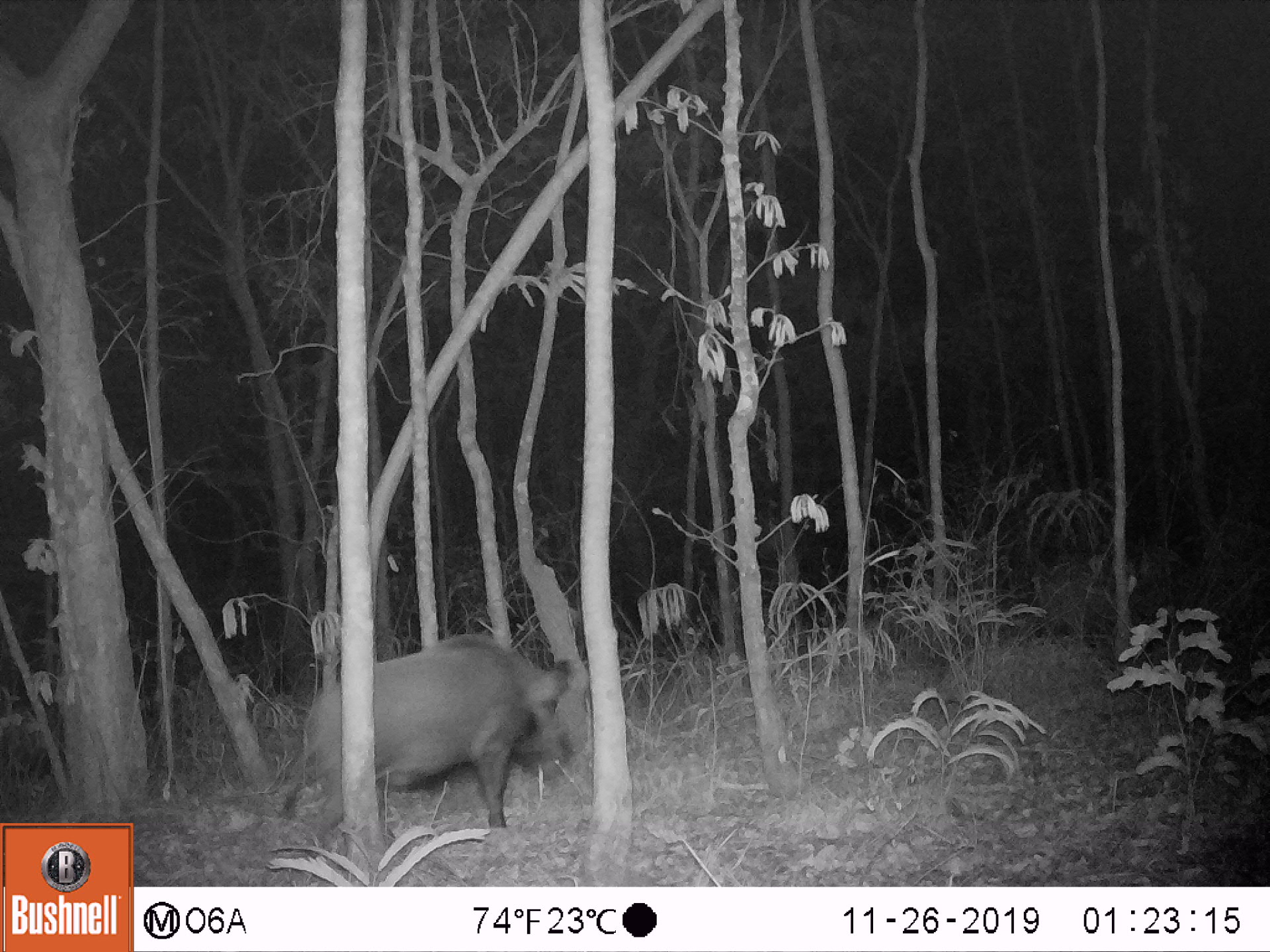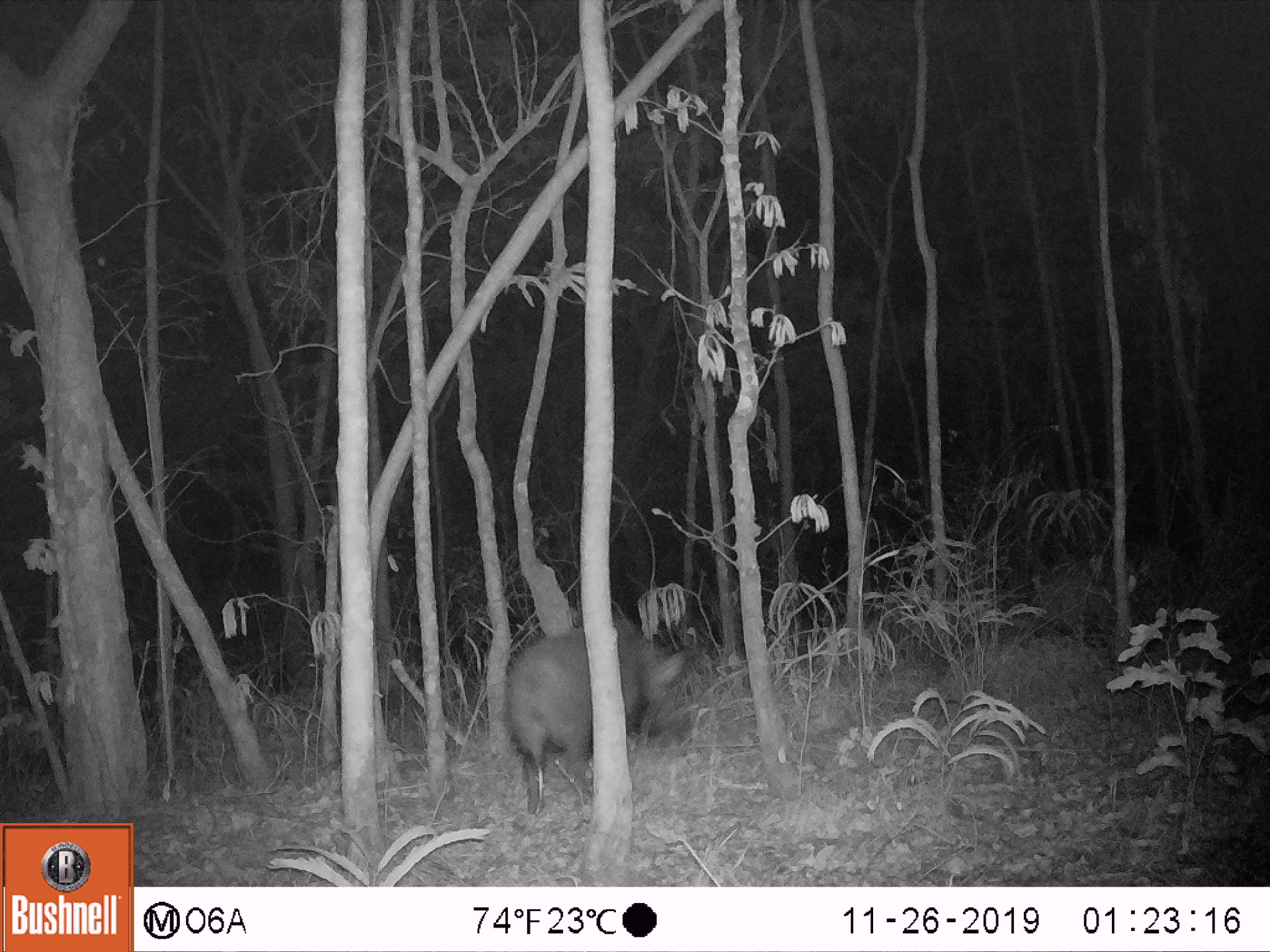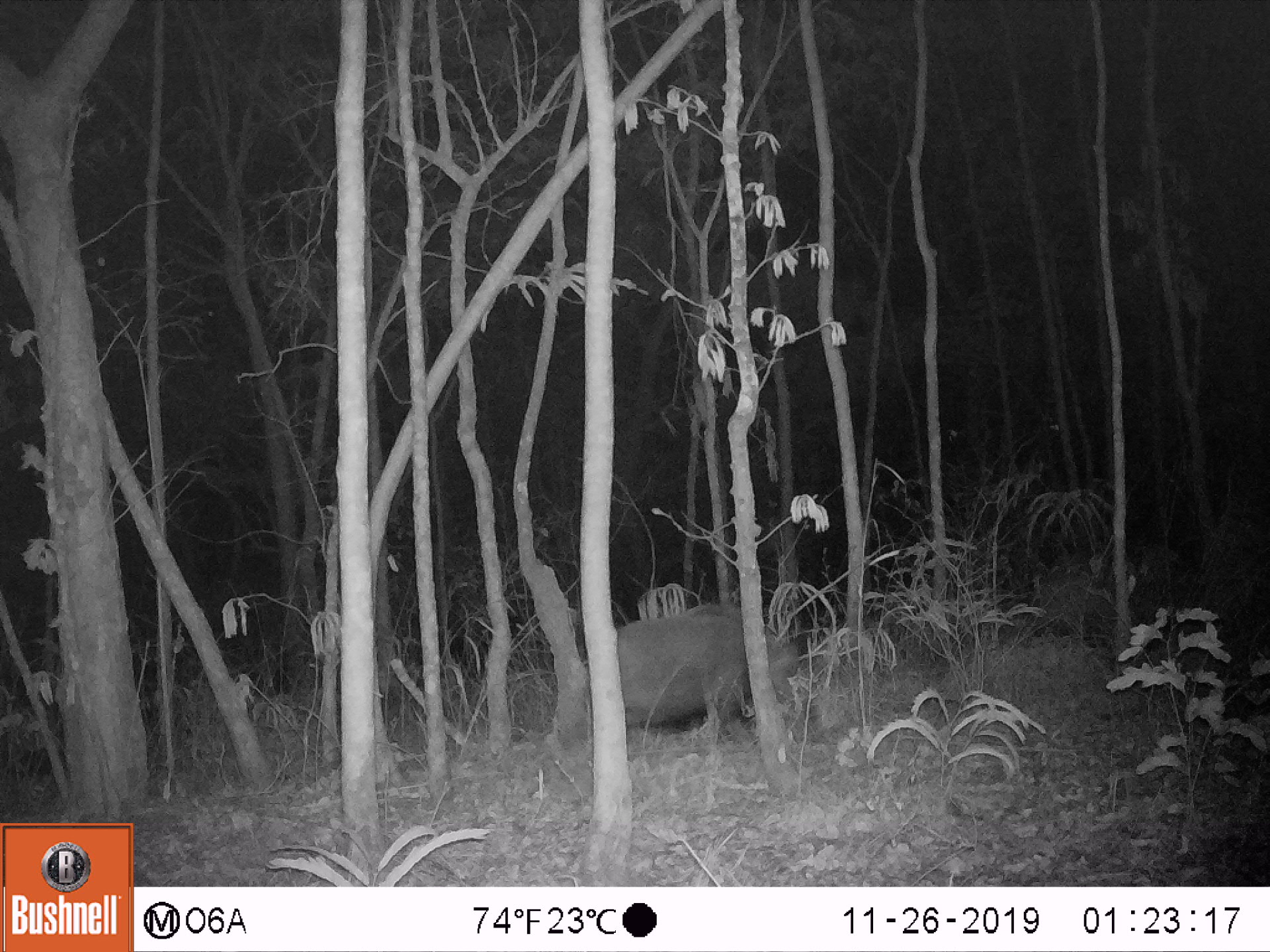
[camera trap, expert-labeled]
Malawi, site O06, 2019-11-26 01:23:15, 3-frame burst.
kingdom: Animalia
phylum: Chordata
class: Mammalia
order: Artiodactyla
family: Suidae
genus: Potamochoerus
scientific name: Potamochoerus larvatus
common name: bushpig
Bushpig (Potamochoerus larvatus), count 1.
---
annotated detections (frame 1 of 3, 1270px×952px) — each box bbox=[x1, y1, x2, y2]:
bushpig: bbox=[298, 632, 579, 867]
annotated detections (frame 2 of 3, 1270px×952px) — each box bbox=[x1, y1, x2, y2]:
bushpig: bbox=[500, 616, 694, 822]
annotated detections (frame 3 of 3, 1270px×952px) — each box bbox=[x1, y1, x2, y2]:
bushpig: bbox=[602, 603, 798, 748]